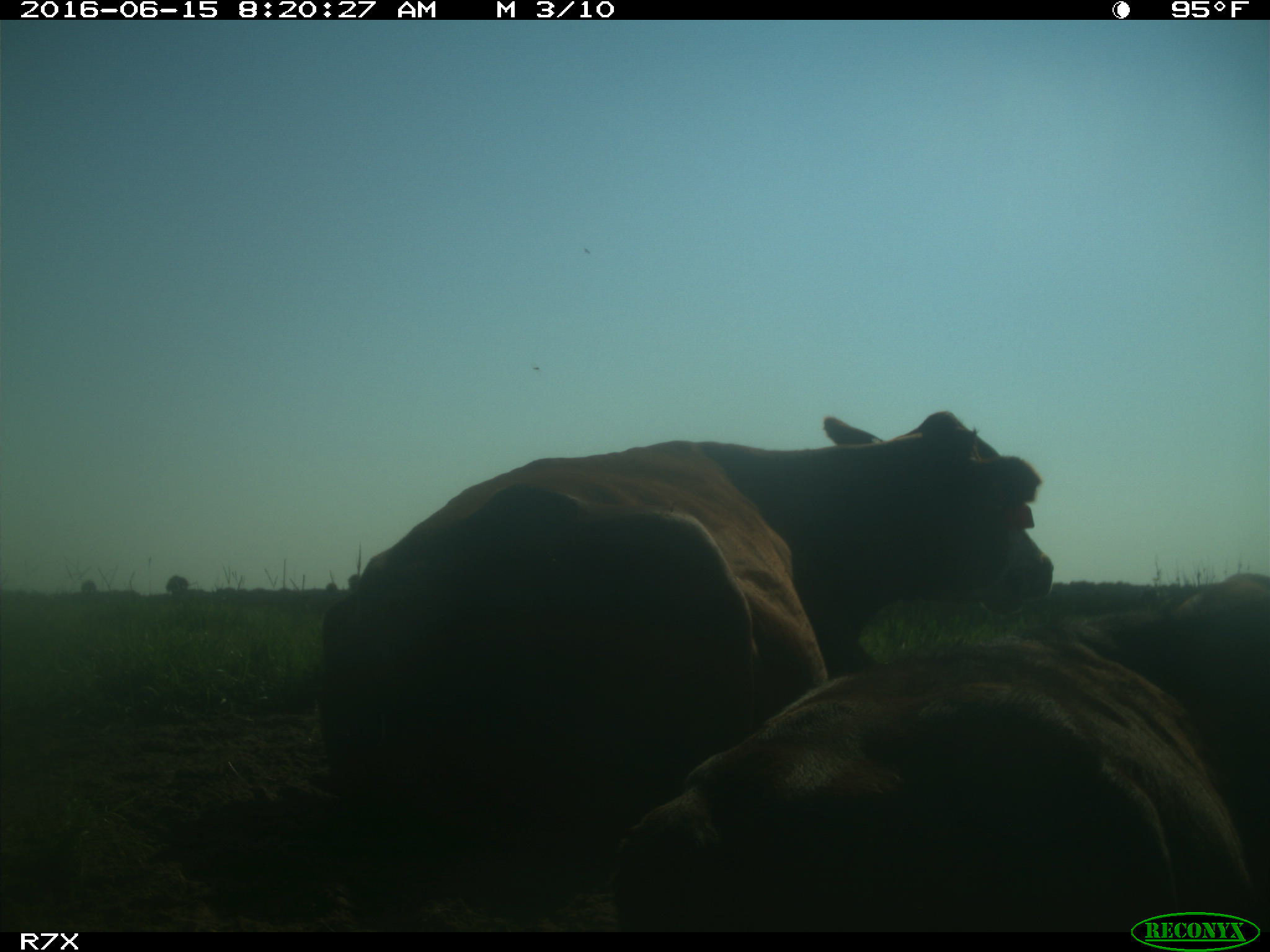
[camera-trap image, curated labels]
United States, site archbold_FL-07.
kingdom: Animalia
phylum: Chordata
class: Mammalia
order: Artiodactyla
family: Bovidae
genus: Bos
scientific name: Bos taurus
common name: domestic cow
Bos taurus (domestic cow).